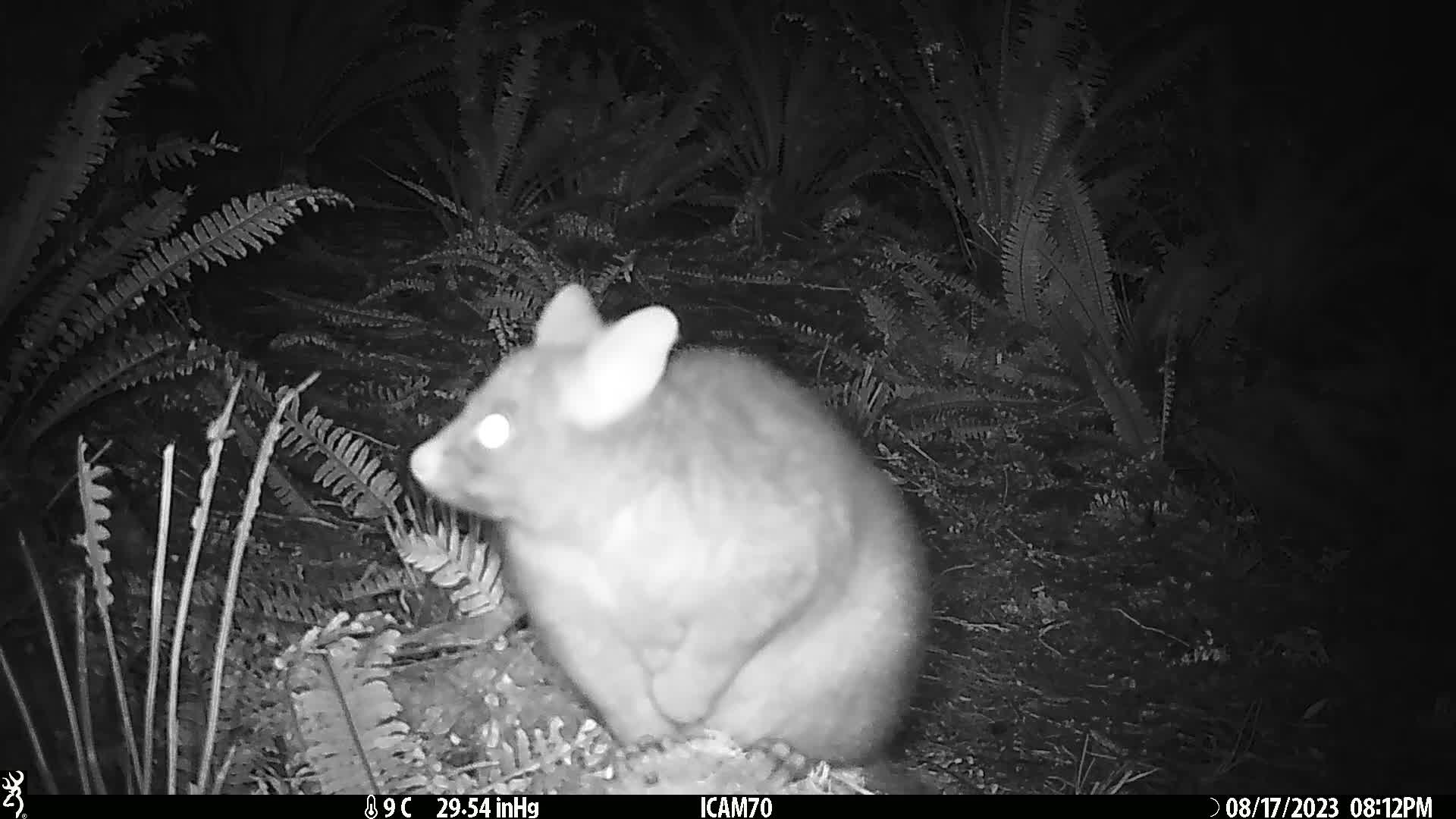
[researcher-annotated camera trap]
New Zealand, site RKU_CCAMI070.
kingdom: Animalia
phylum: Chordata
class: Mammalia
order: Diprotodontia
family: Phalangeridae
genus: Trichosurus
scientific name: Trichosurus vulpecula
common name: common brushtail possum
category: possum